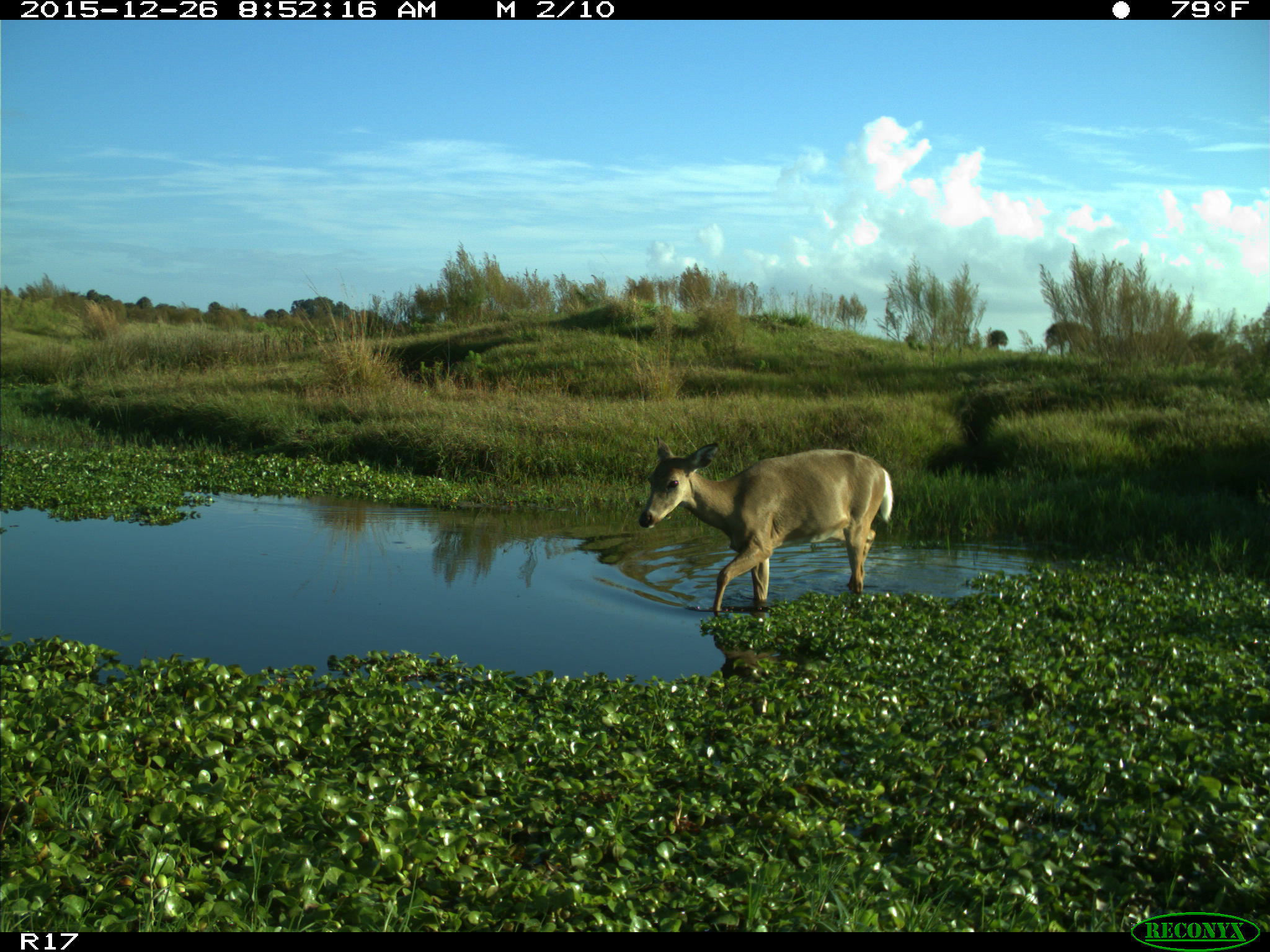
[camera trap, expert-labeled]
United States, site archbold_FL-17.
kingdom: Animalia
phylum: Chordata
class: Mammalia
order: Artiodactyla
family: Cervidae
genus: Odocoileus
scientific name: Odocoileus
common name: deer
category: unidentified deer